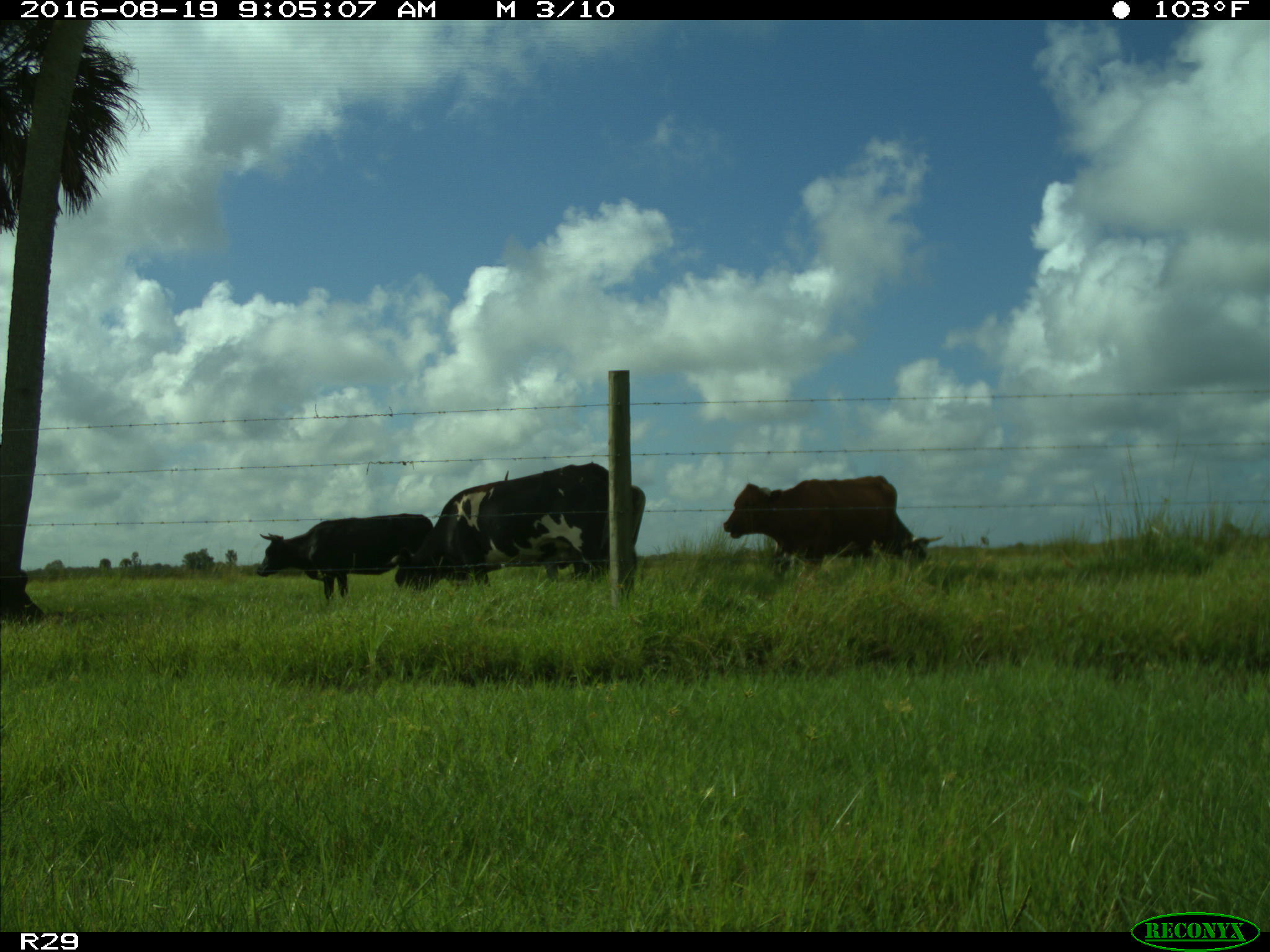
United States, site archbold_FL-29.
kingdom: Animalia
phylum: Chordata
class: Mammalia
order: Artiodactyla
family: Bovidae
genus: Bos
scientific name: Bos taurus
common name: domestic cow